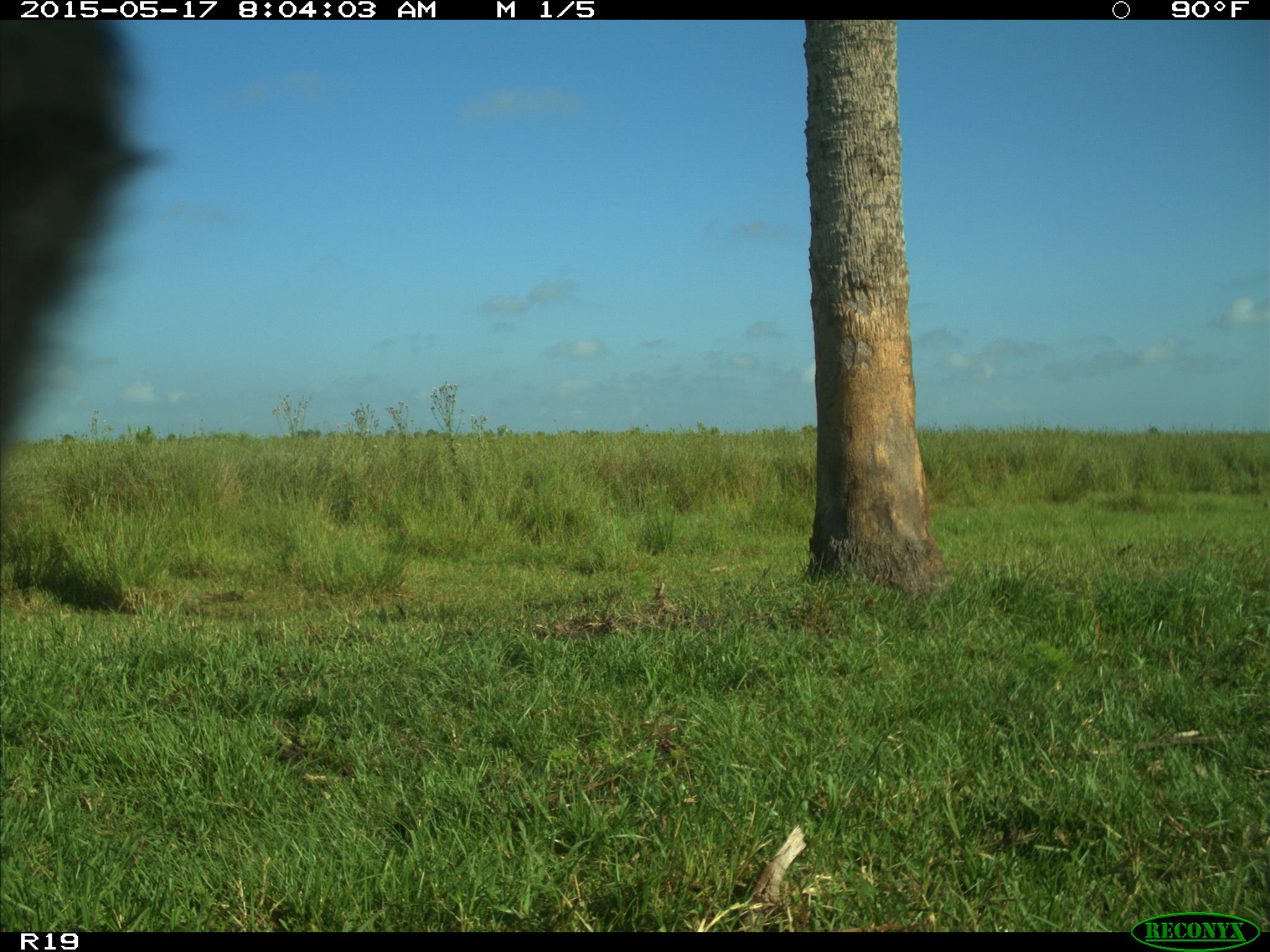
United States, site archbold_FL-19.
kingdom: Animalia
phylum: Chordata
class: Mammalia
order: Artiodactyla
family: Bovidae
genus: Bos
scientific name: Bos taurus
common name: domestic cow